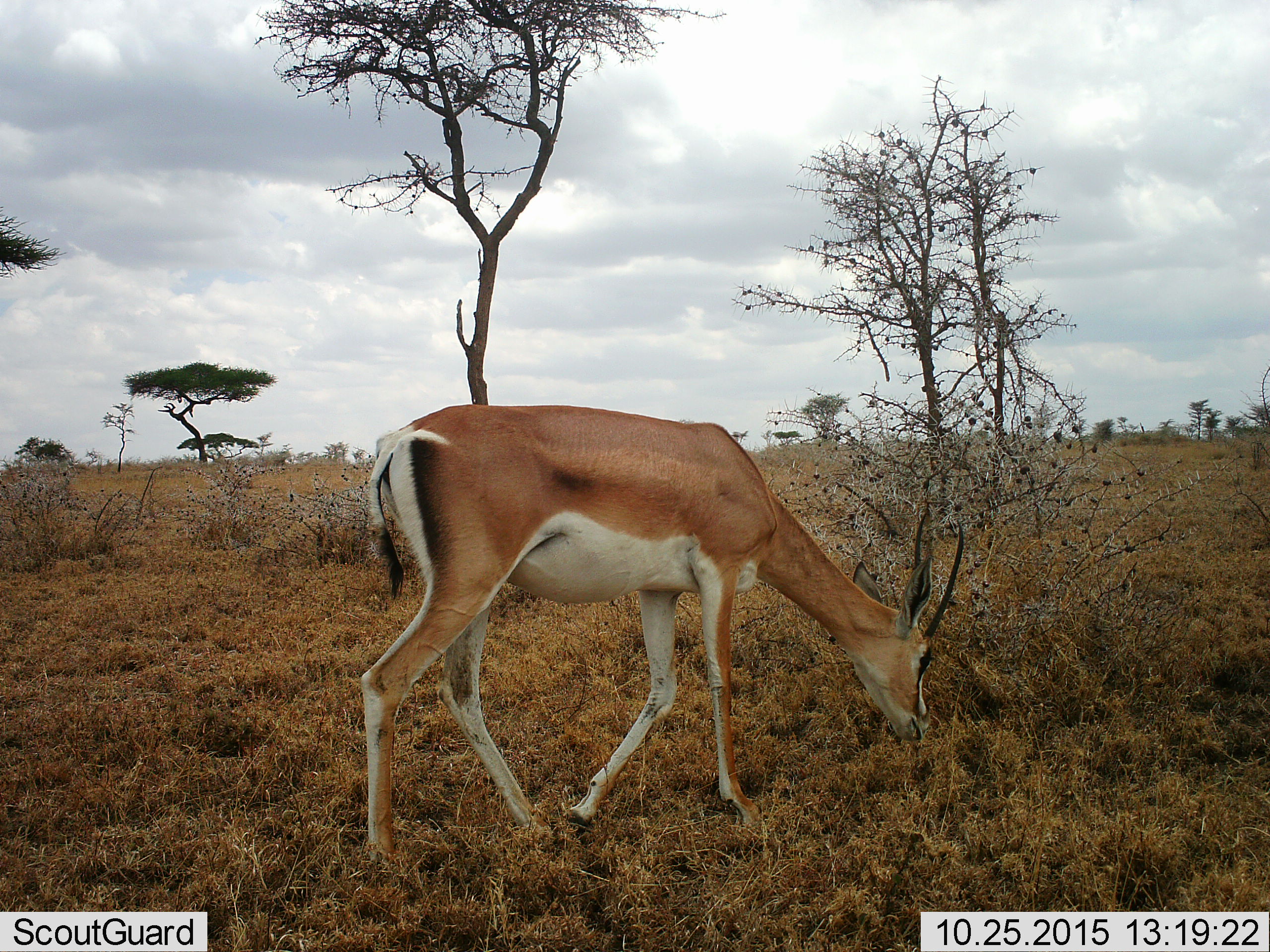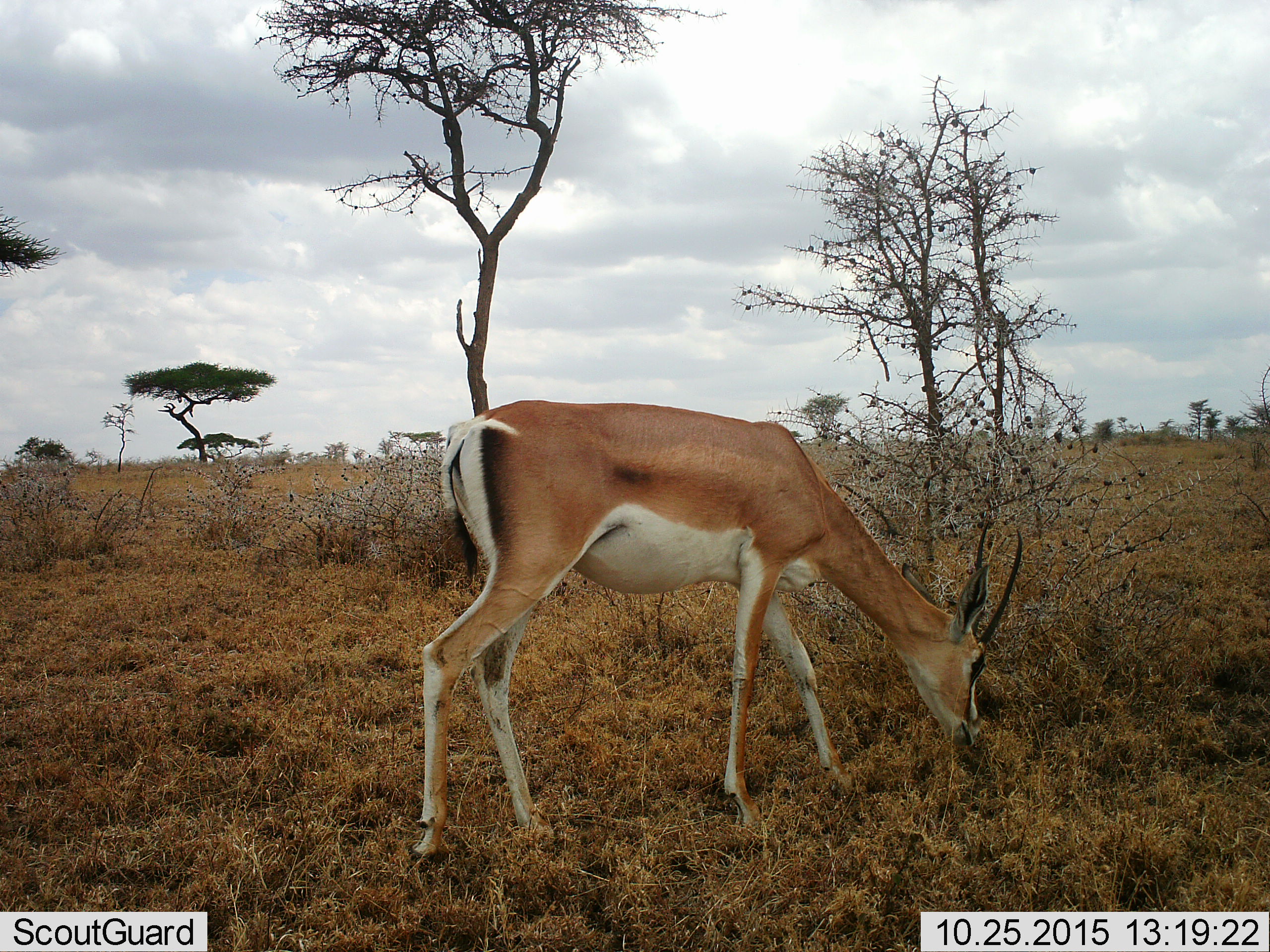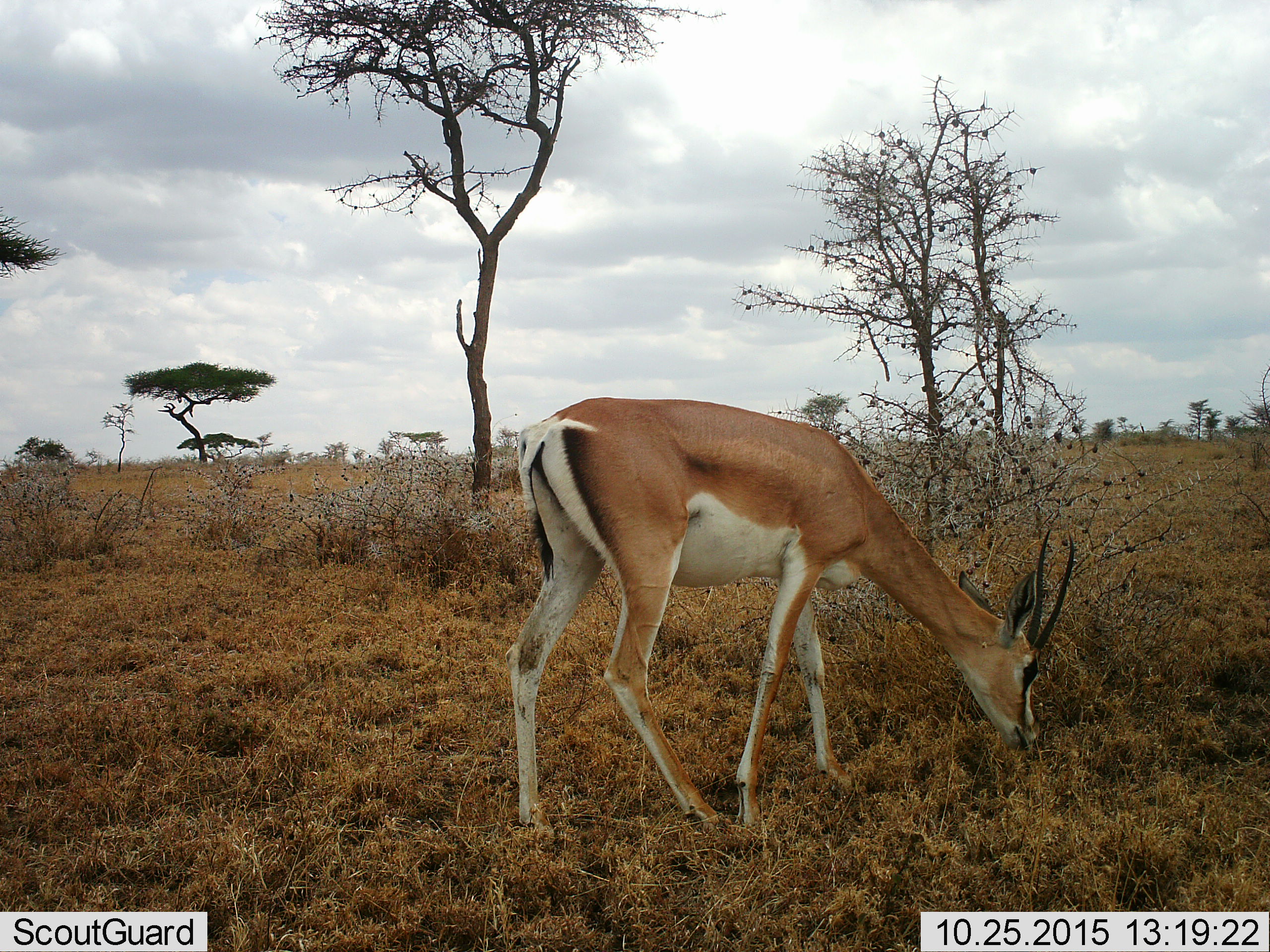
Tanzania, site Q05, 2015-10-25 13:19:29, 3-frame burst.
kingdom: Animalia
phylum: Chordata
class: Mammalia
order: Artiodactyla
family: Bovidae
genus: Nanger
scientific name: Nanger granti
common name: grant's gazelle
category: gazellegrants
Gazellegrants (grant's gazelle) (Nanger granti), count 1. Behavior (volunteer vote fractions): standing 14%, resting 0%, moving 43%, interacting 0%. Young present (vote fraction): 0%. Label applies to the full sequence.